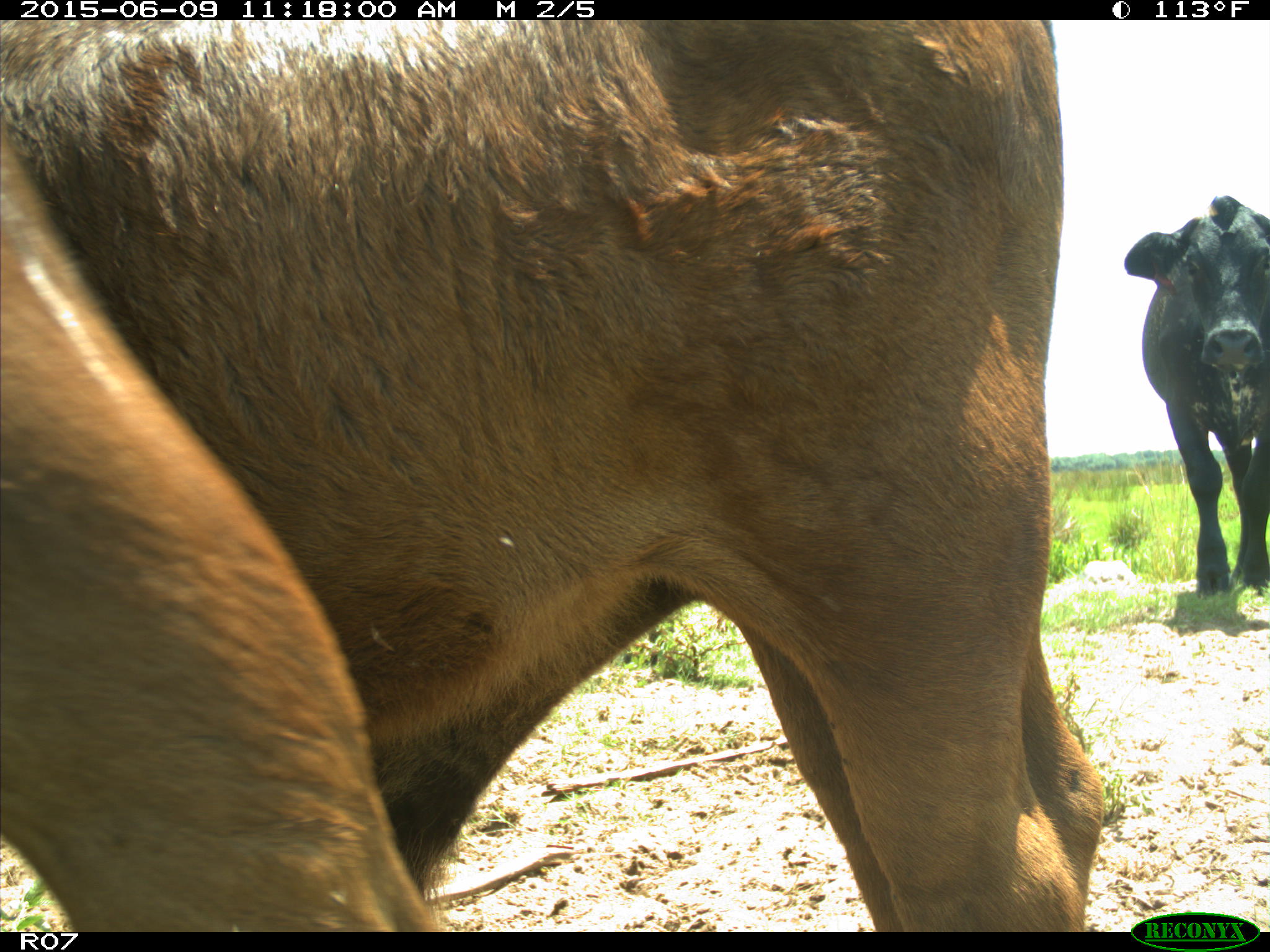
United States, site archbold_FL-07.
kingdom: Animalia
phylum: Chordata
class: Mammalia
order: Artiodactyla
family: Bovidae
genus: Bos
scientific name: Bos taurus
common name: domestic cow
Bos taurus (domestic cow).